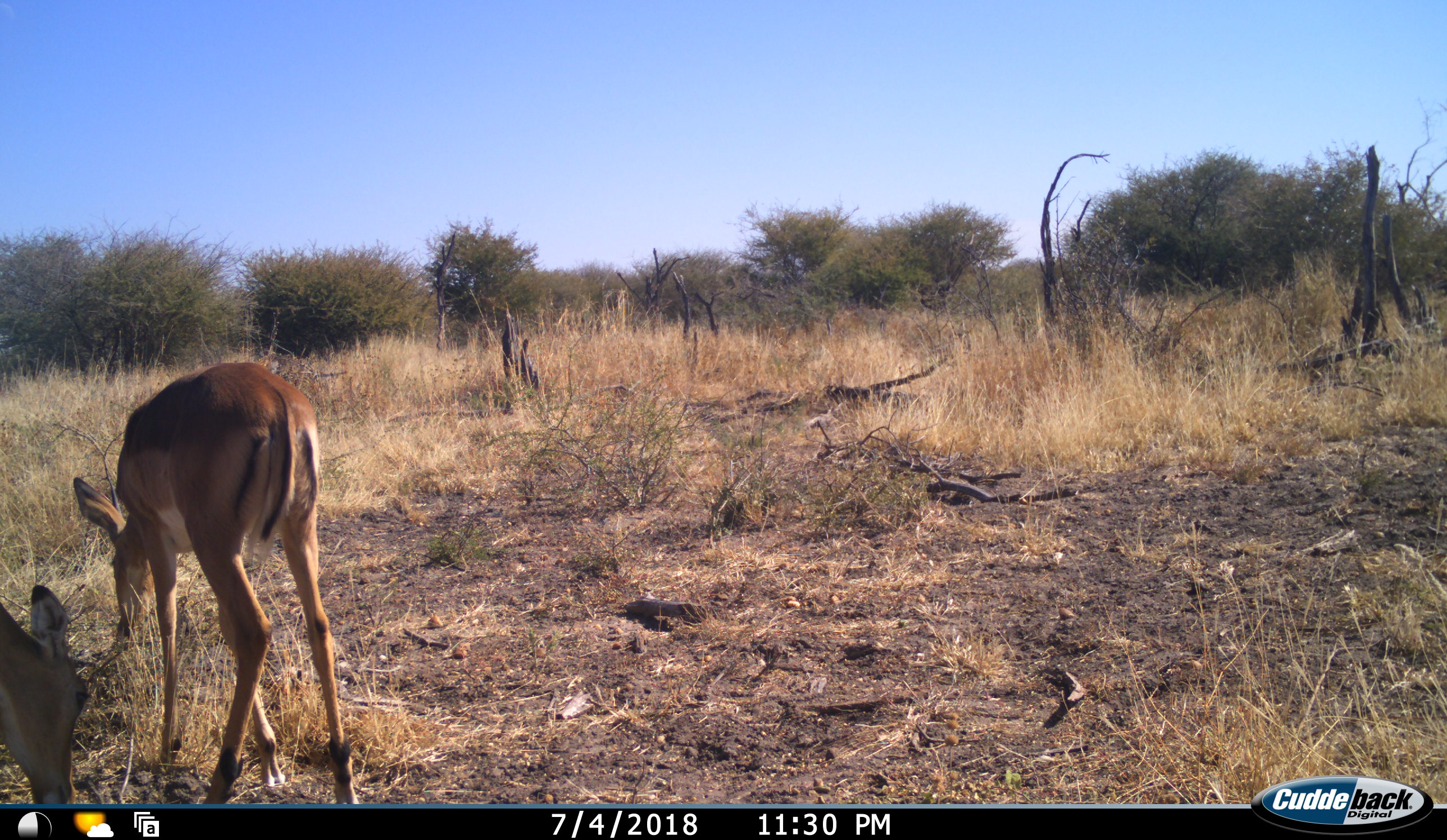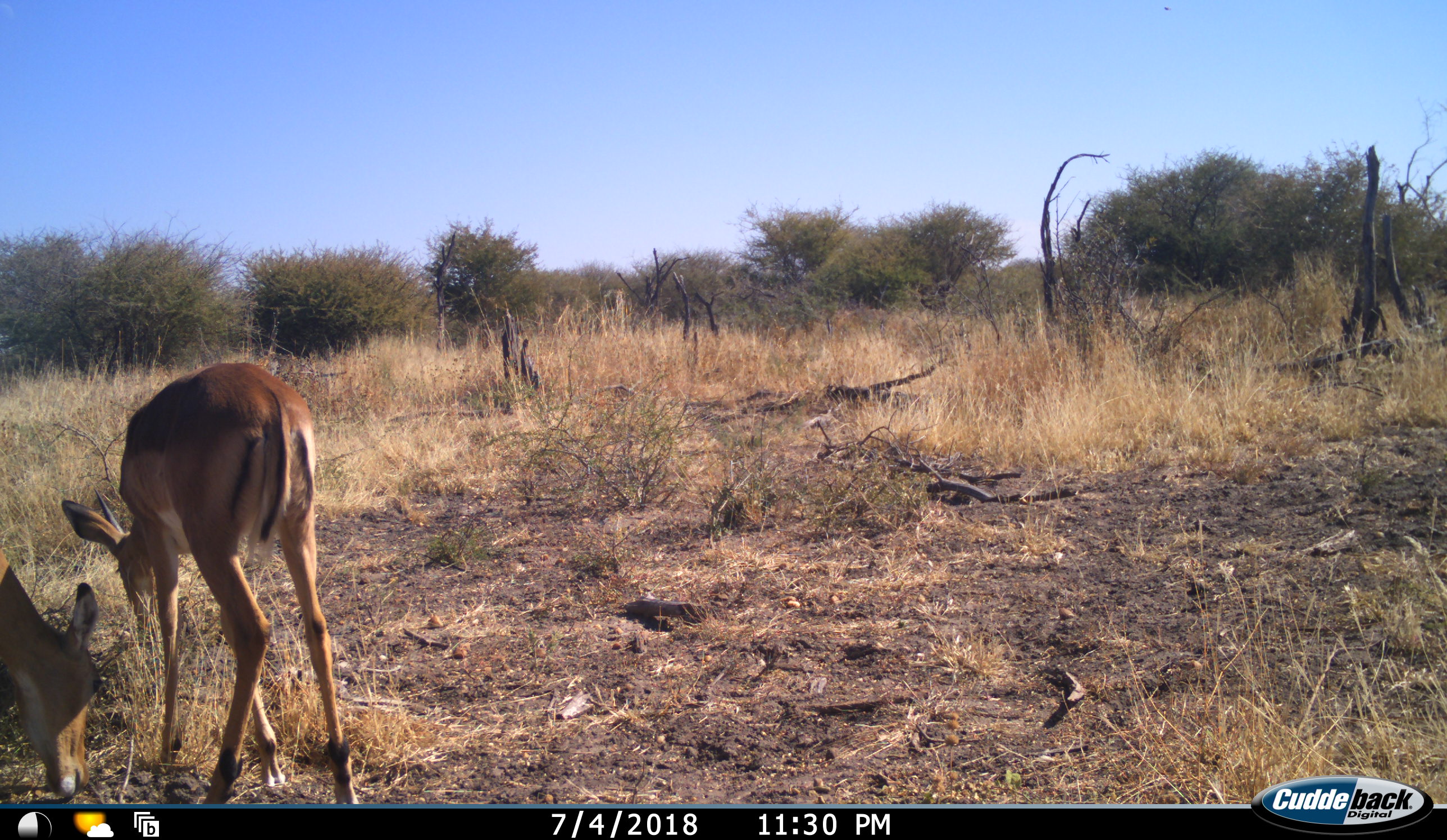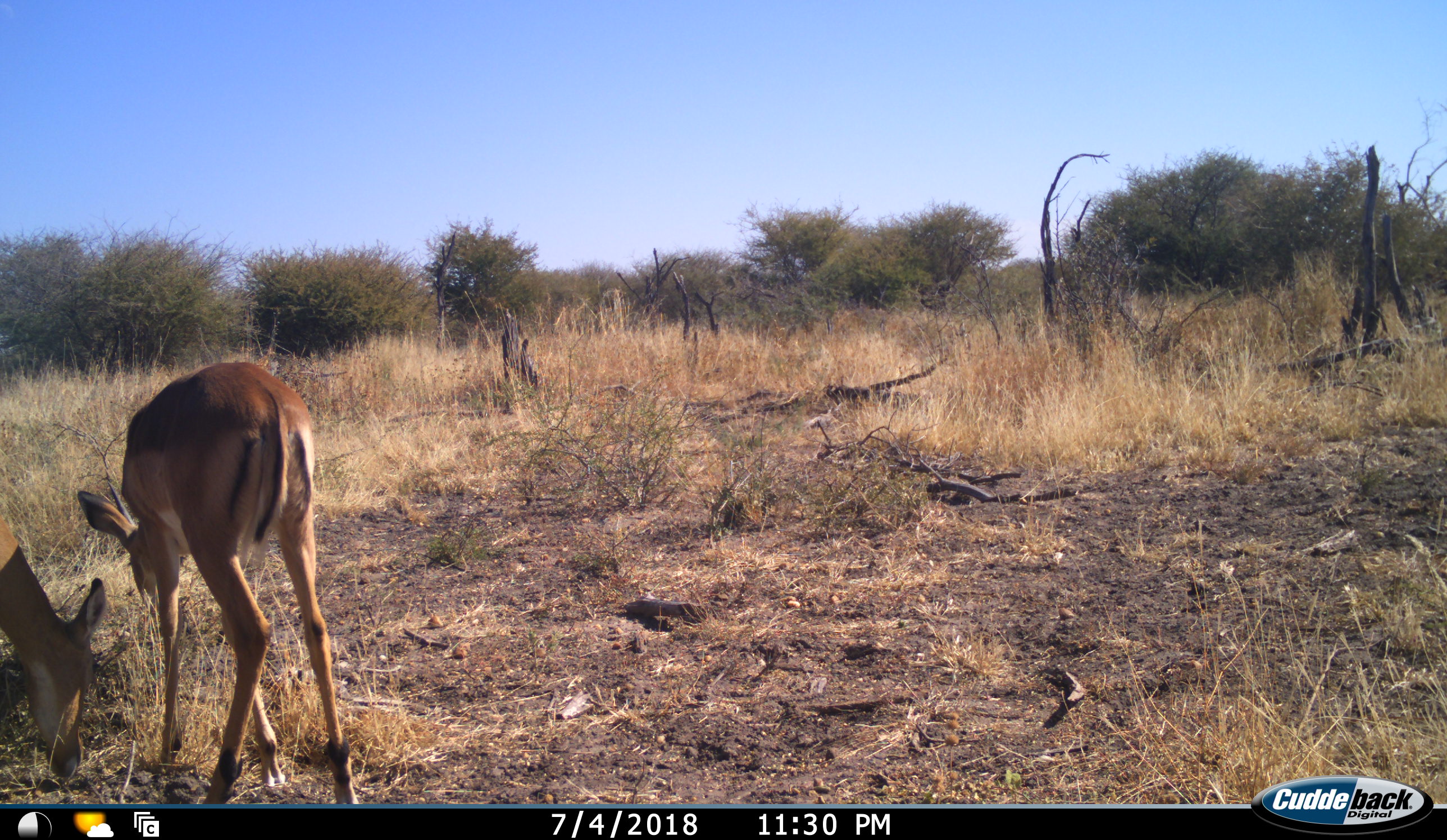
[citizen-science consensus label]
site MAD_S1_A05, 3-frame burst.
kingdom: Animalia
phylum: Chordata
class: Mammalia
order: Artiodactyla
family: Bovidae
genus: Aepyceros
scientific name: Aepyceros melampus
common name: impala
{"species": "impala (Aepyceros melampus)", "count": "2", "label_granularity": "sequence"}